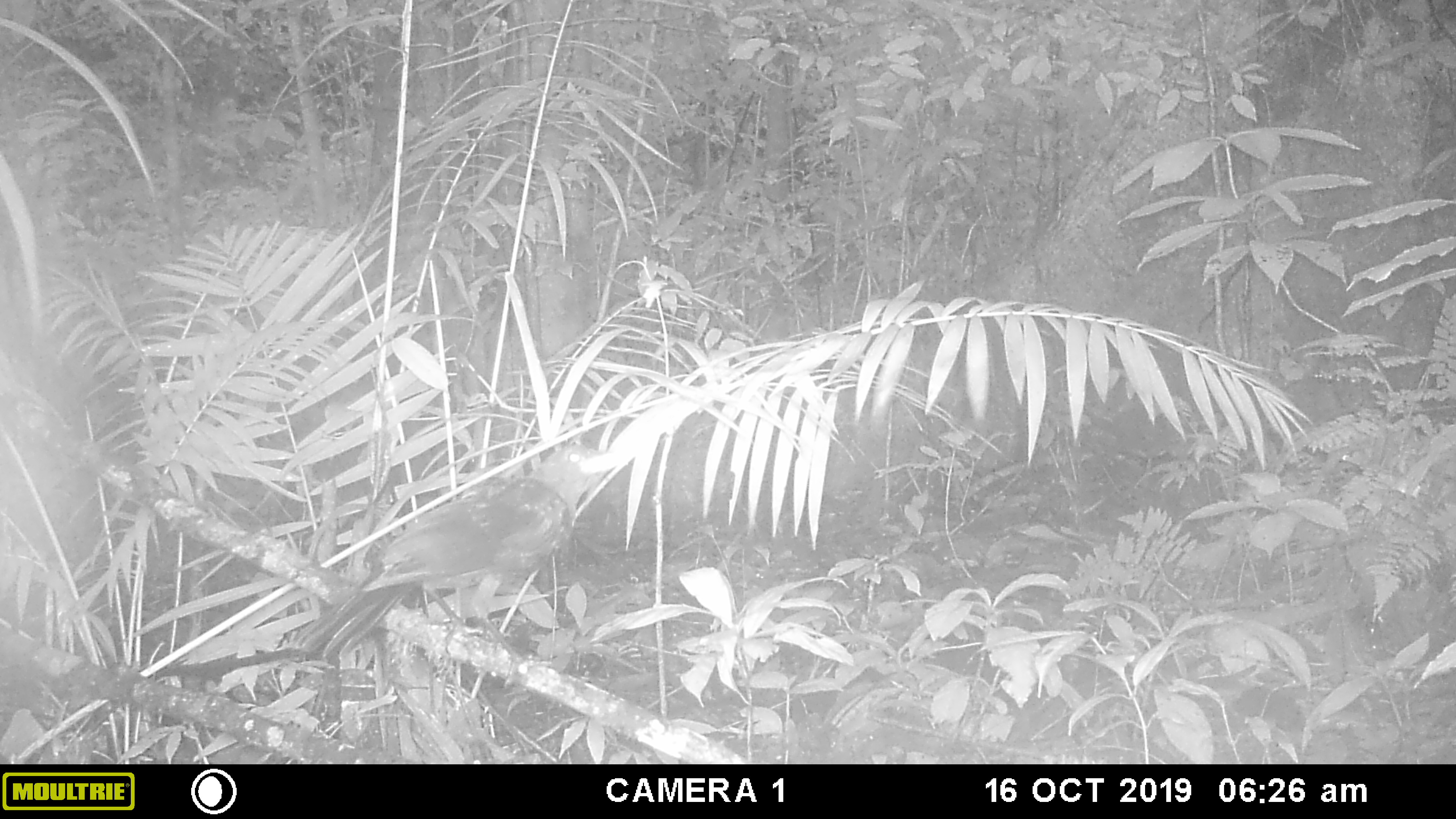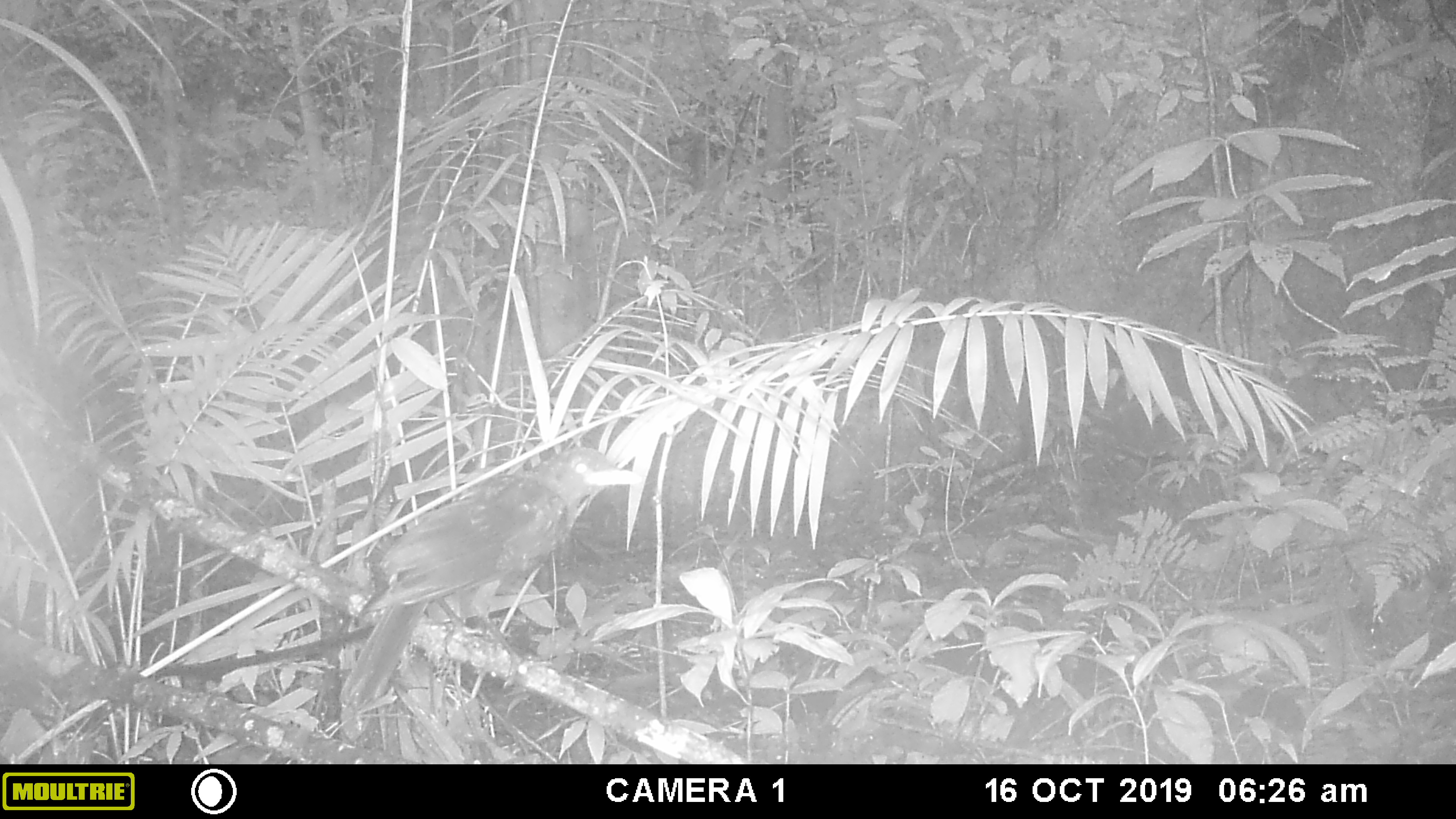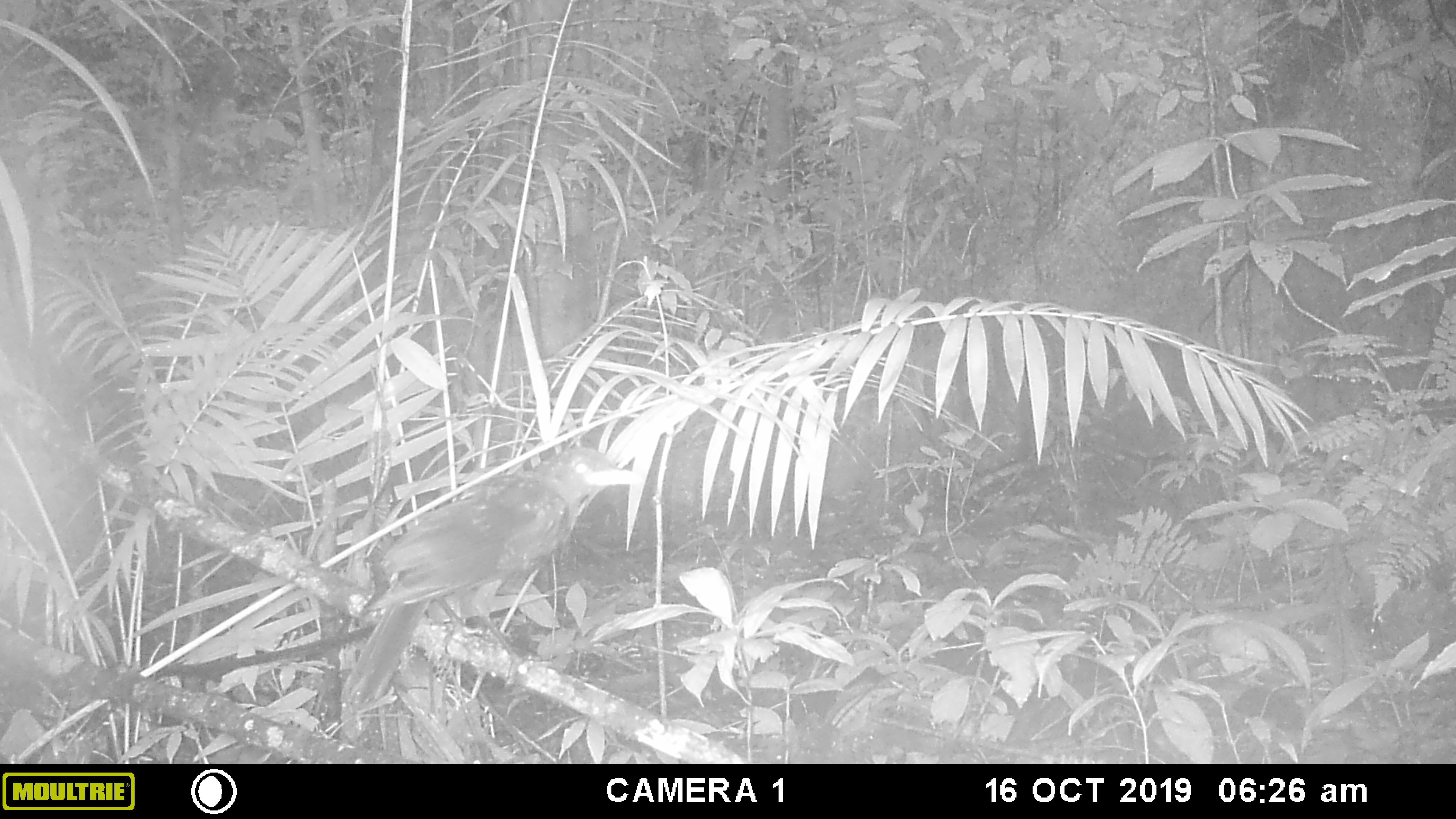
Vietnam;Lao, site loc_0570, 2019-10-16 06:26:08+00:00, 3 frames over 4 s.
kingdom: Animalia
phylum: Chordata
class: Aves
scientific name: Aves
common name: bird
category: unidentified bird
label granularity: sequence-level